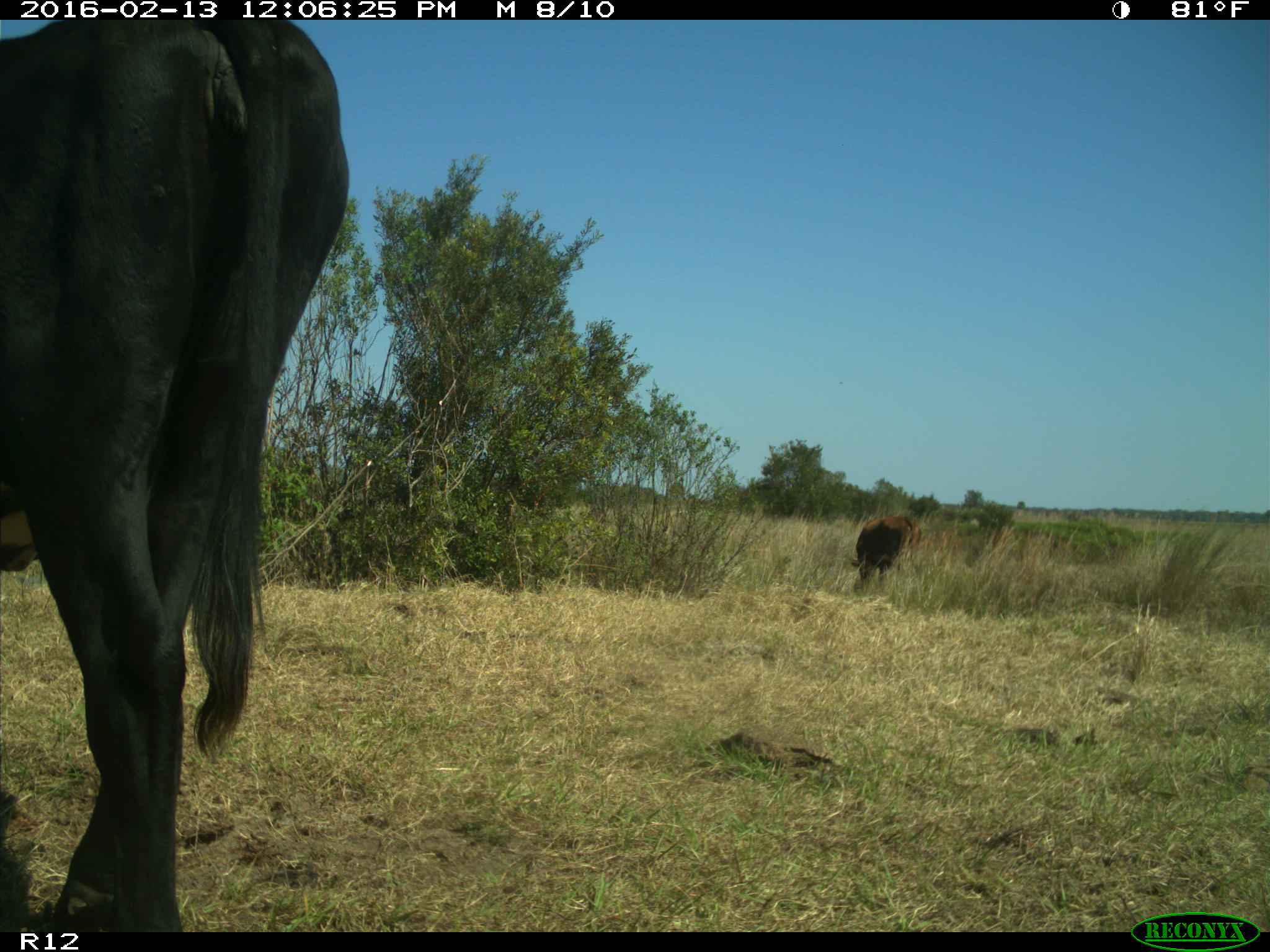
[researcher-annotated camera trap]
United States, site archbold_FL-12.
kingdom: Animalia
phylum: Chordata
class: Mammalia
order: Artiodactyla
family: Bovidae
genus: Bos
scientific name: Bos taurus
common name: domestic cow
Bos taurus (domestic cow).